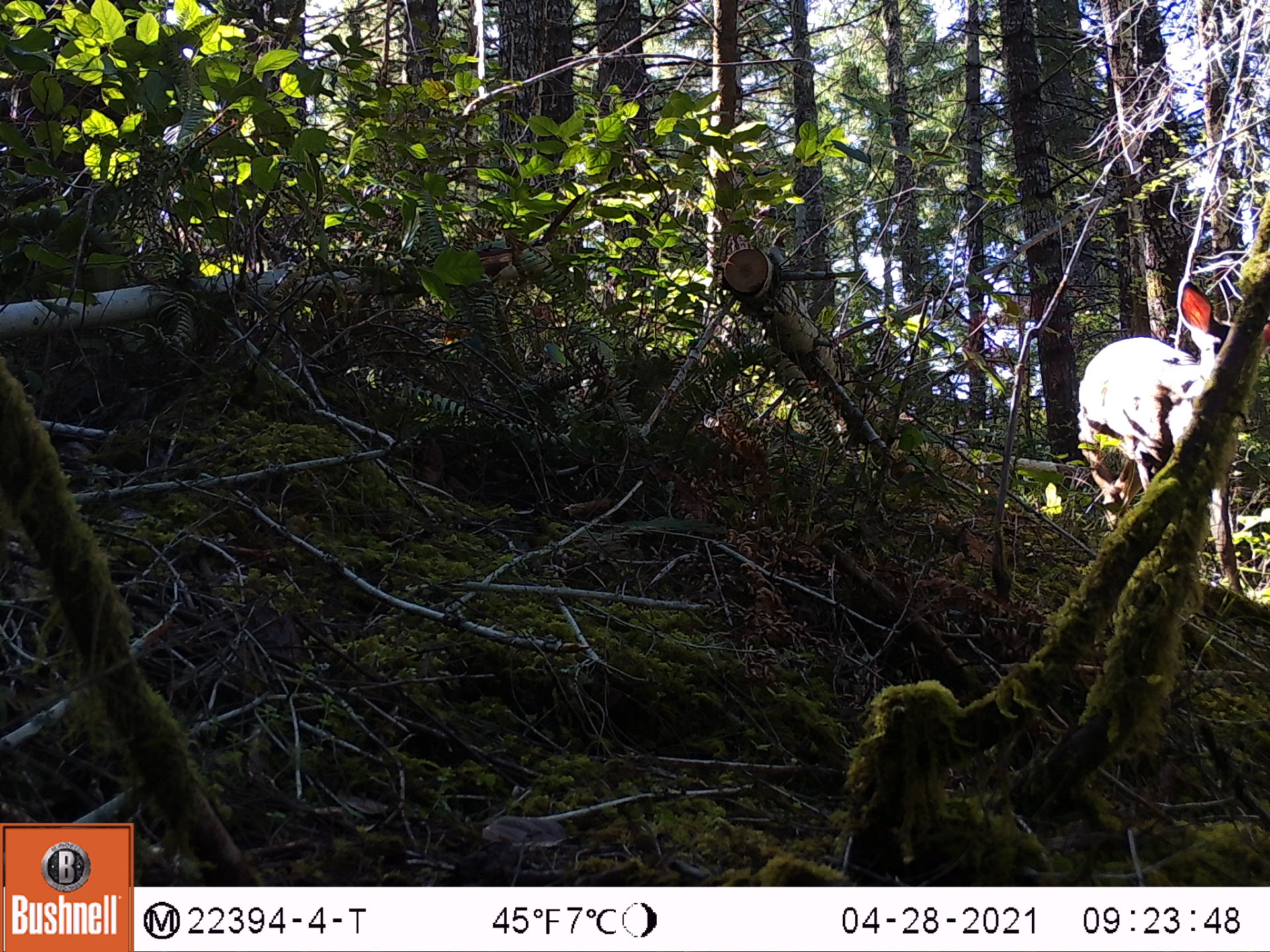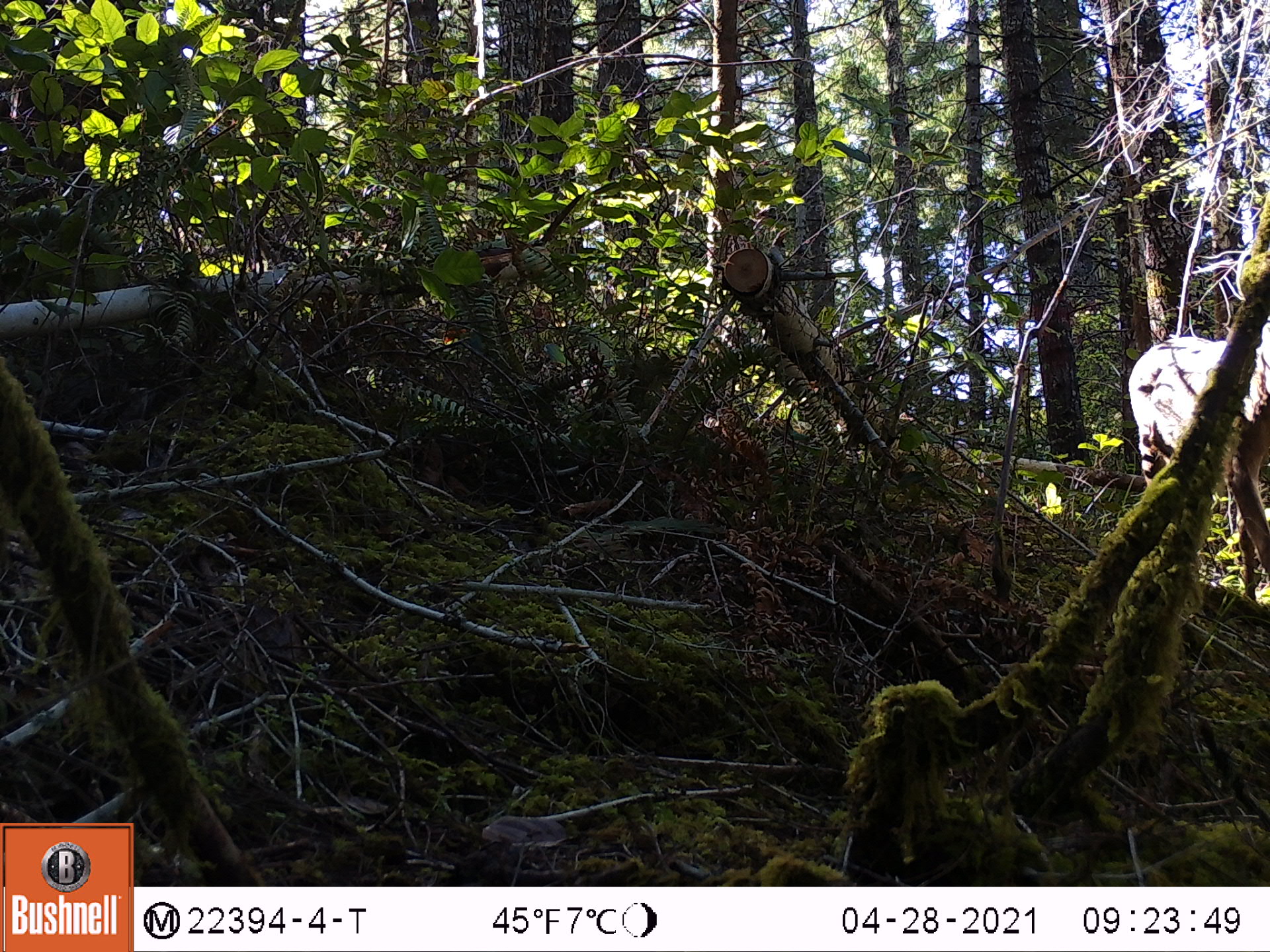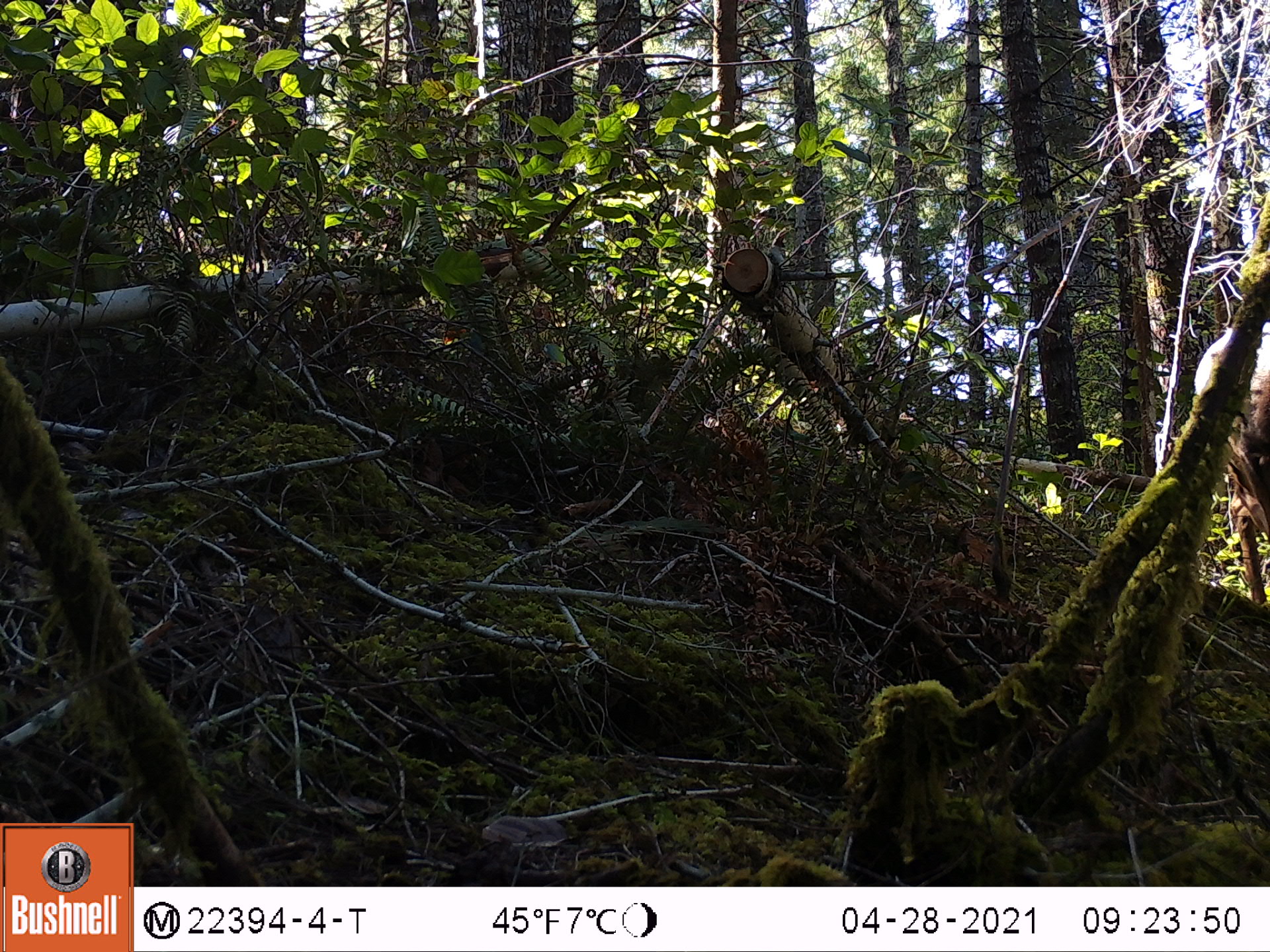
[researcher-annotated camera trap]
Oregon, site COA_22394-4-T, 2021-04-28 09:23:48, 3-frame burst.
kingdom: Animalia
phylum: Chordata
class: Mammalia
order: Artiodactyla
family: Cervidae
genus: Odocoileus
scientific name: Odocoileus hemionus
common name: black-tailed deer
Black-tailed deer (Odocoileus hemionus).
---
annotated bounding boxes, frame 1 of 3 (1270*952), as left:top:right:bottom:
black-tailed deer: 1074:258:1269:637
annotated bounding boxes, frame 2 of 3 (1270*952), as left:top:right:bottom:
black-tailed deer: 1112:282:1269:620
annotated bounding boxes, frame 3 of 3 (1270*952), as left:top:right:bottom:
black-tailed deer: 1137:281:1269:651